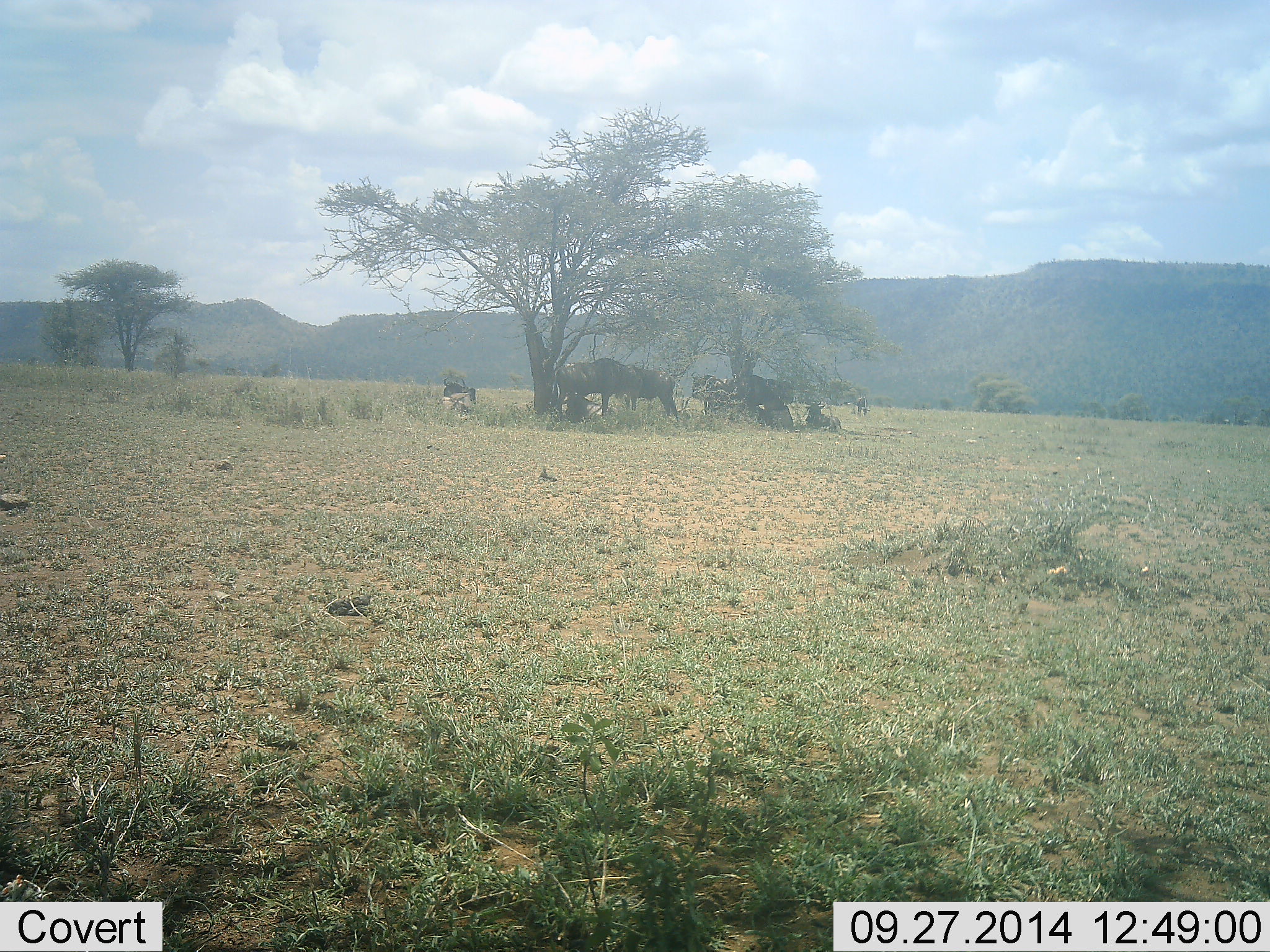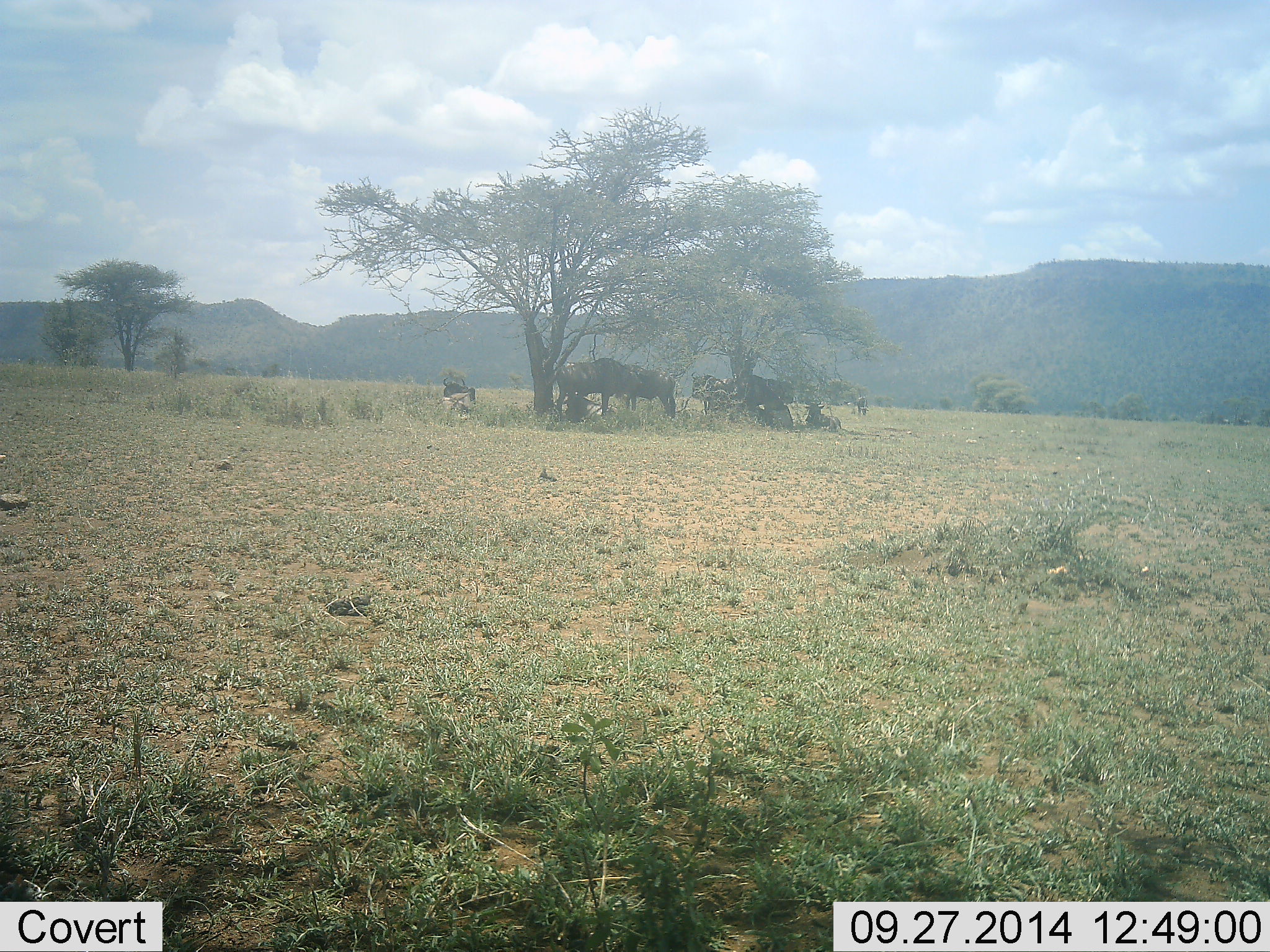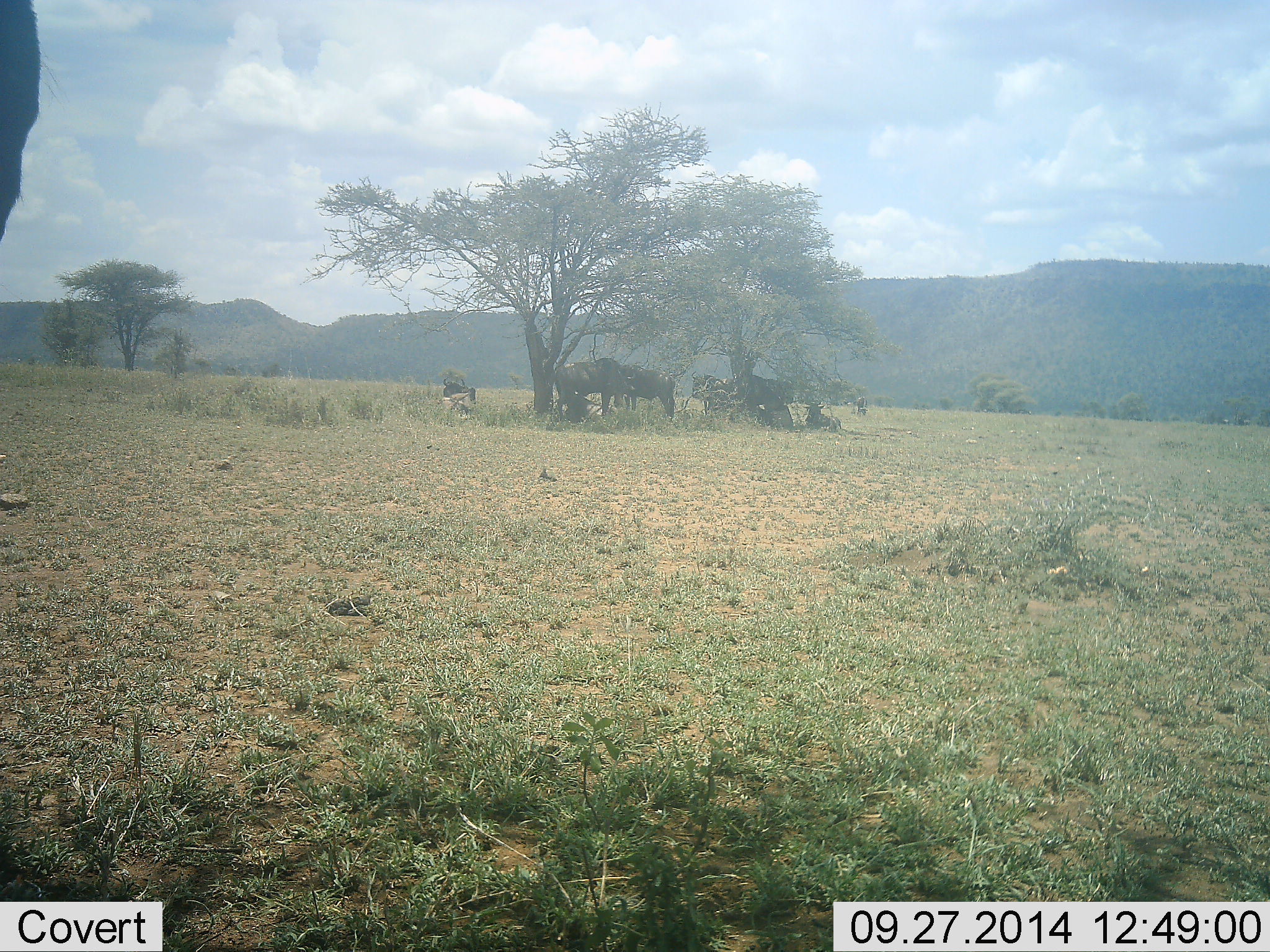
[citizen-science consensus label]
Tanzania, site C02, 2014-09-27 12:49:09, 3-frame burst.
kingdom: Animalia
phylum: Chordata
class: Mammalia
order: Artiodactyla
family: Bovidae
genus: Connochaetes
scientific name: Connochaetes taurinus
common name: blue wildebeest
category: wildebeest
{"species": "wildebeest (blue wildebeest) (Connochaetes taurinus)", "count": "7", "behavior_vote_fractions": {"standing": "80%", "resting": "60%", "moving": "20%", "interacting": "10%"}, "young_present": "0%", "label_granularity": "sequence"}